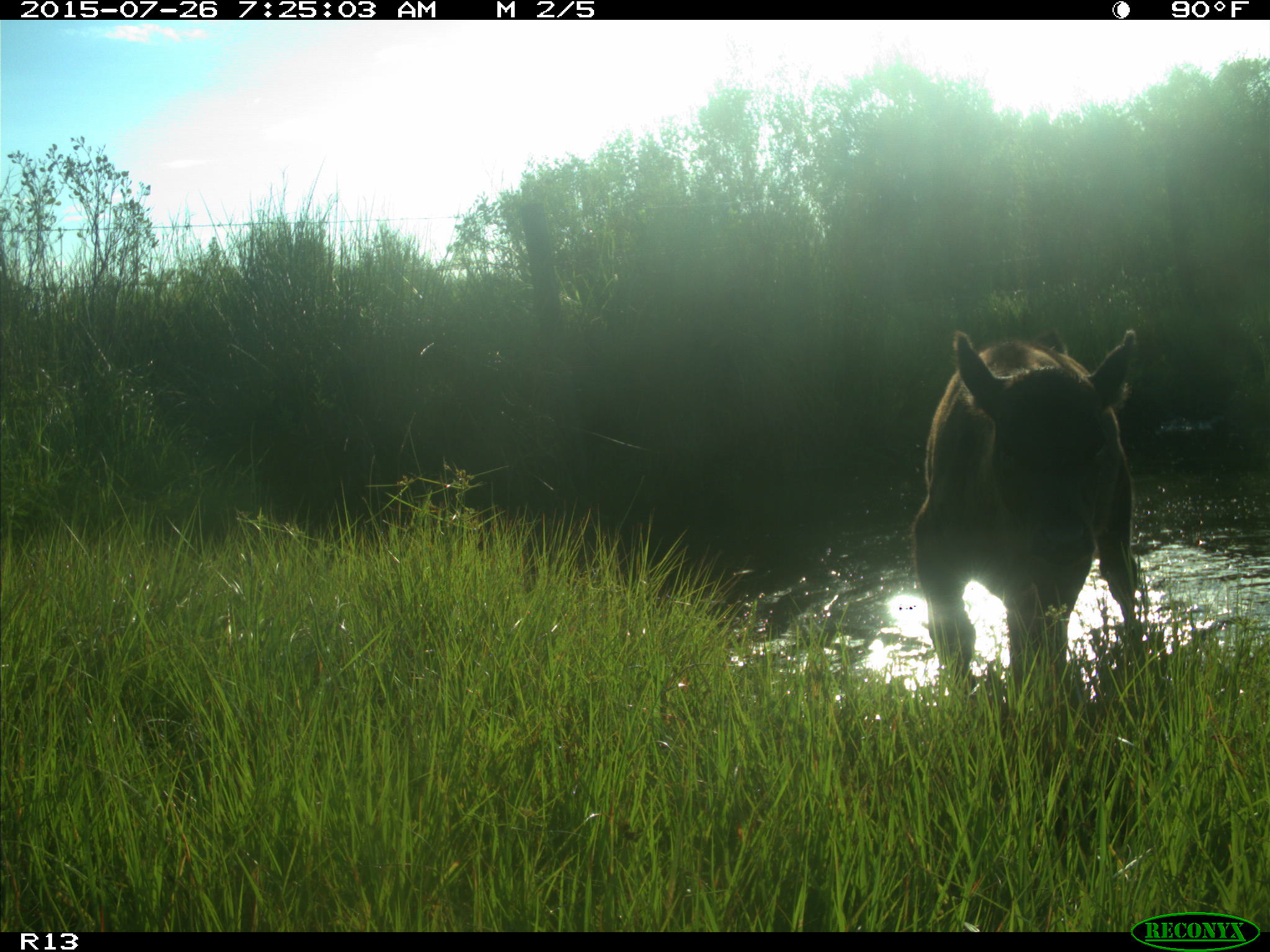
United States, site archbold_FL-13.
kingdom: Animalia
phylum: Chordata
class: Mammalia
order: Artiodactyla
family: Bovidae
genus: Bos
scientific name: Bos taurus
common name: domestic cow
Bos taurus (domestic cow).